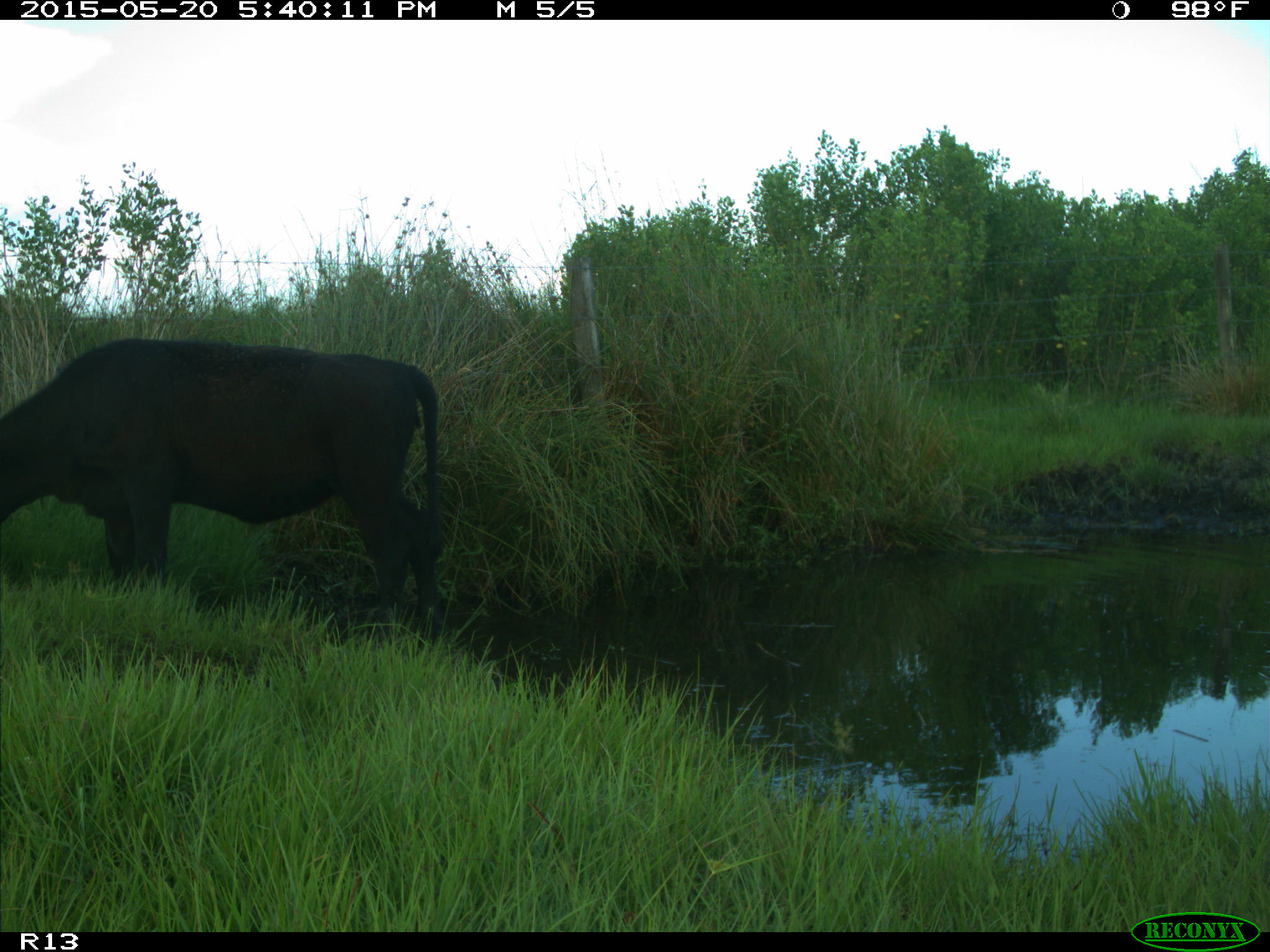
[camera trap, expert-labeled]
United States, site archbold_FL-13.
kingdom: Animalia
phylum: Chordata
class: Mammalia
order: Artiodactyla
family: Bovidae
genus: Bos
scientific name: Bos taurus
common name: domestic cow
Bos taurus (domestic cow).